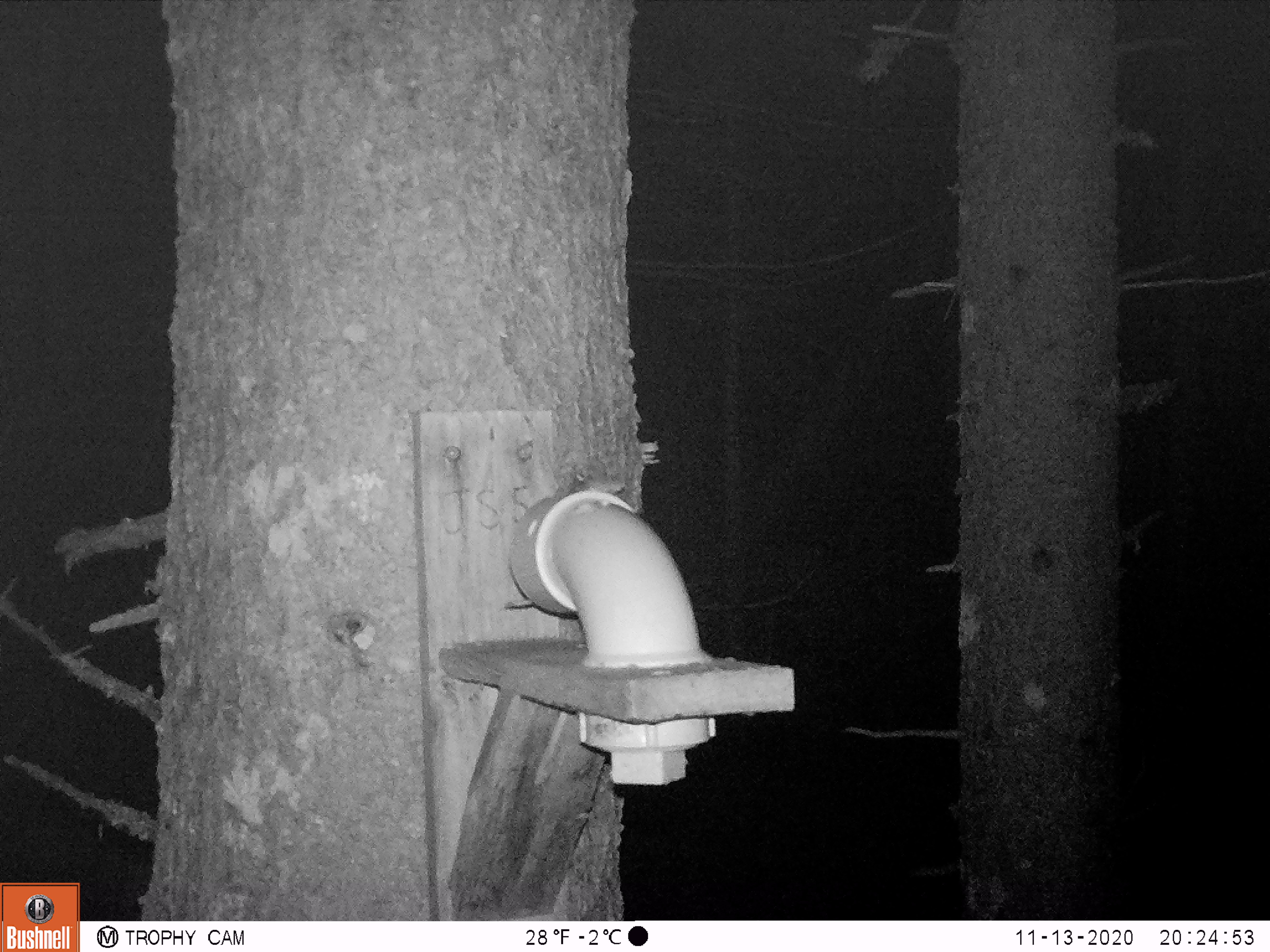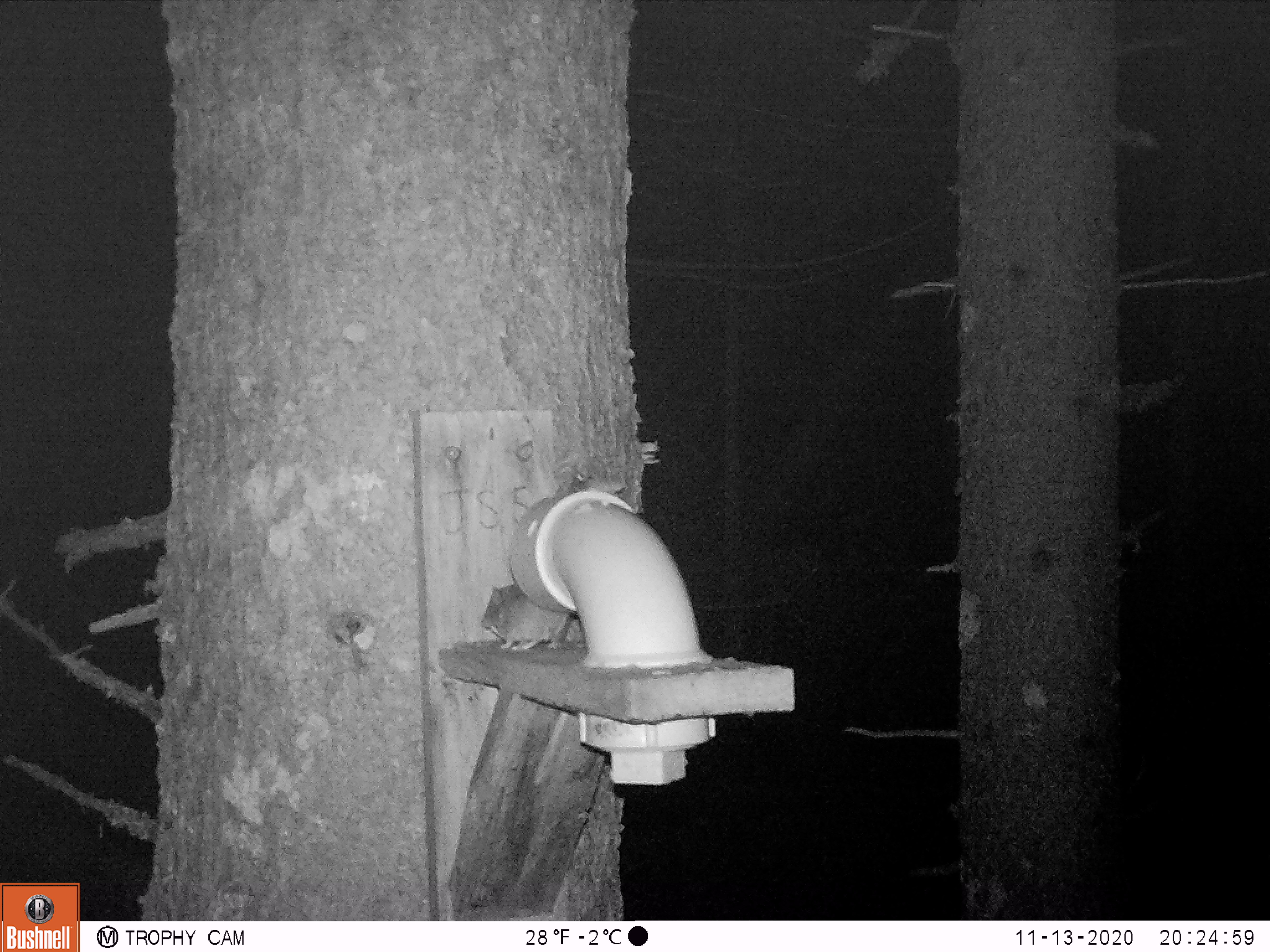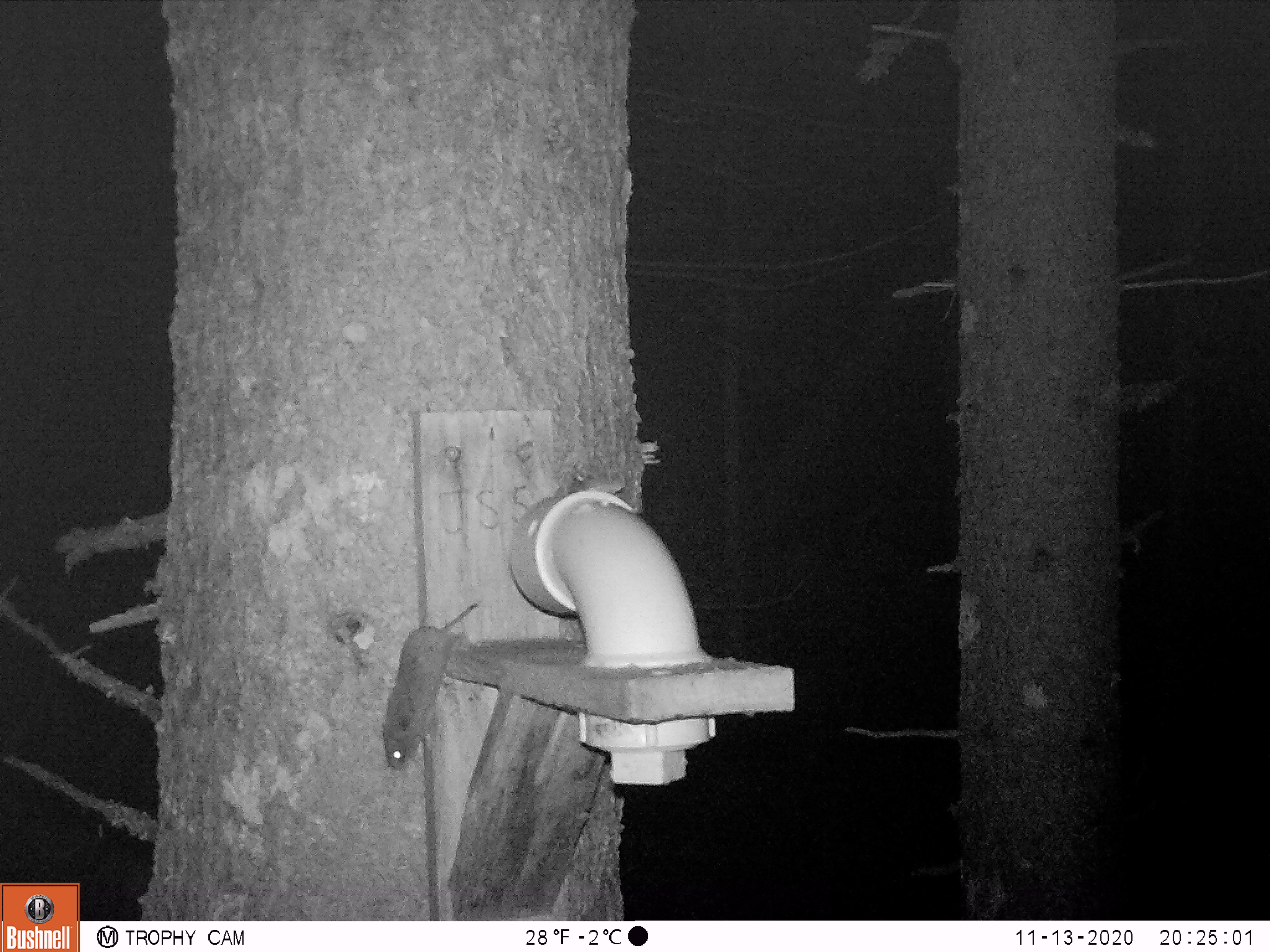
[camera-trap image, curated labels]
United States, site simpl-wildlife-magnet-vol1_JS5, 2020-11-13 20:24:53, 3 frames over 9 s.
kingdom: Animalia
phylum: Chordata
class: Mammalia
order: Rodentia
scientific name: Rodentia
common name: mouse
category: mouse sp.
Mouse sp. (mouse) (Rodentia).